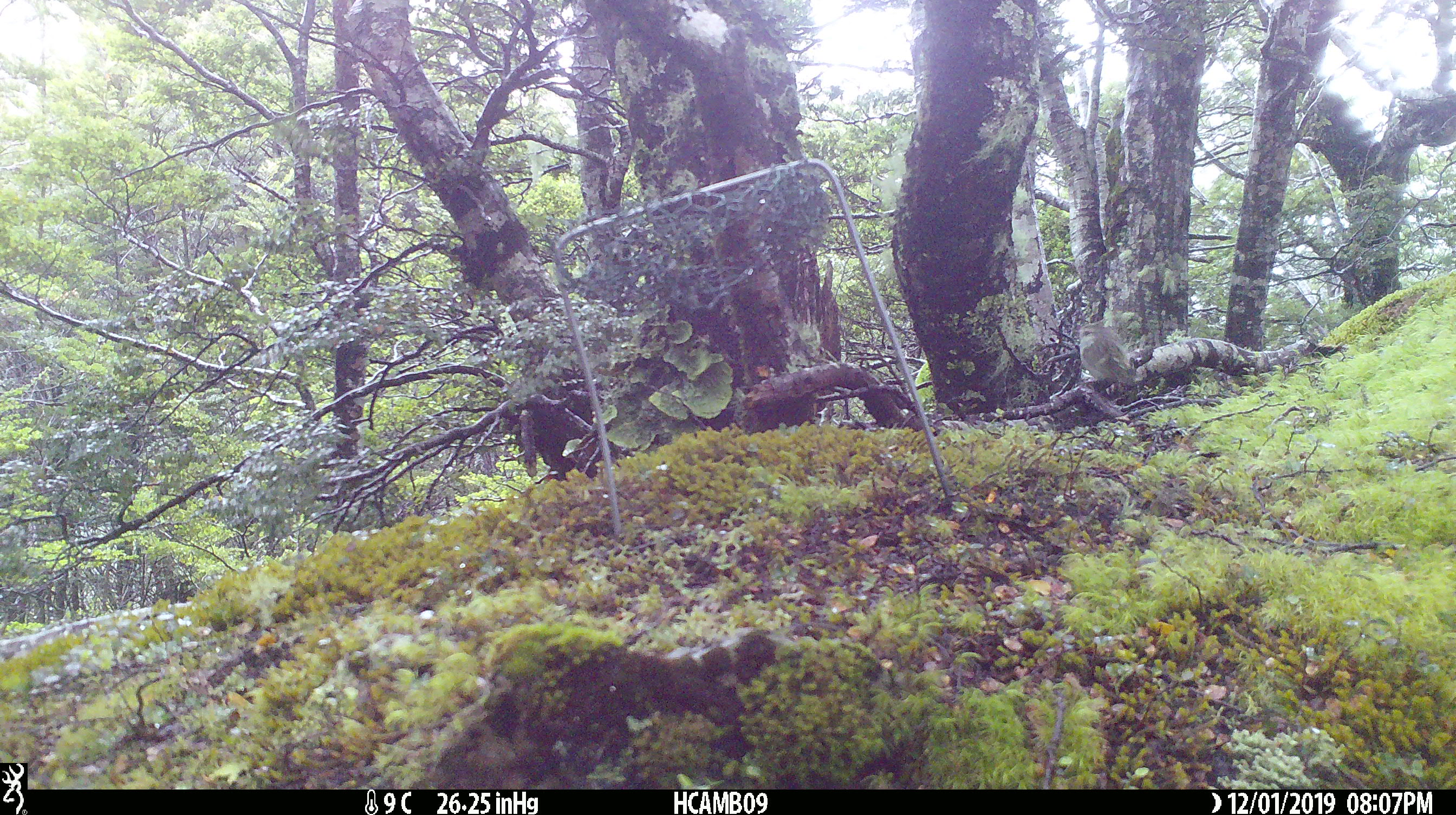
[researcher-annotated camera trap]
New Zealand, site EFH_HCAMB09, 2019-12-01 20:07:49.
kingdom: Animalia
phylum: Chordata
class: Aves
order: Passeriformes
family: Acanthisittidae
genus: Acanthisitta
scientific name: Acanthisitta chloris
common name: rifleman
Rifleman (Acanthisitta chloris).